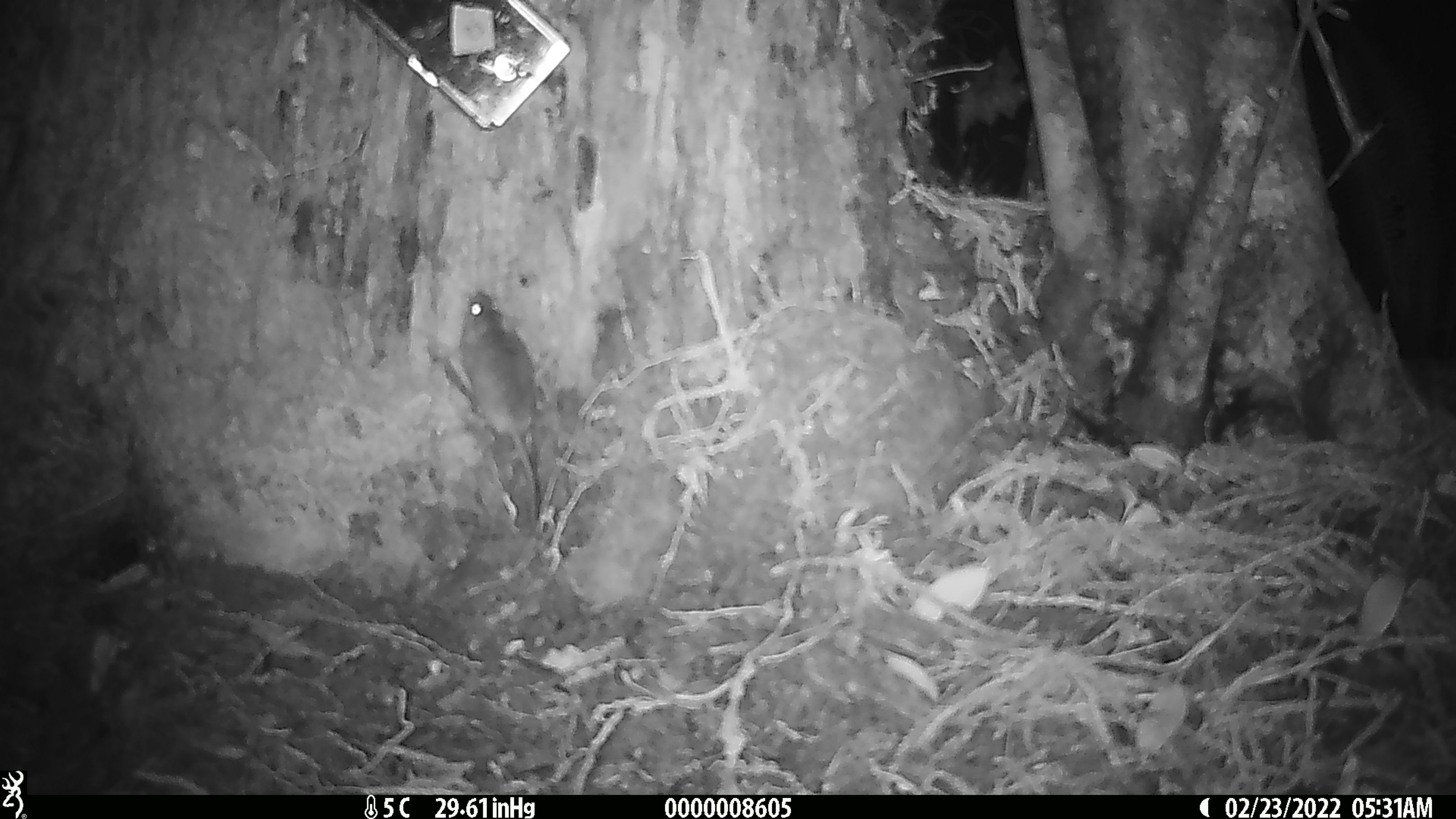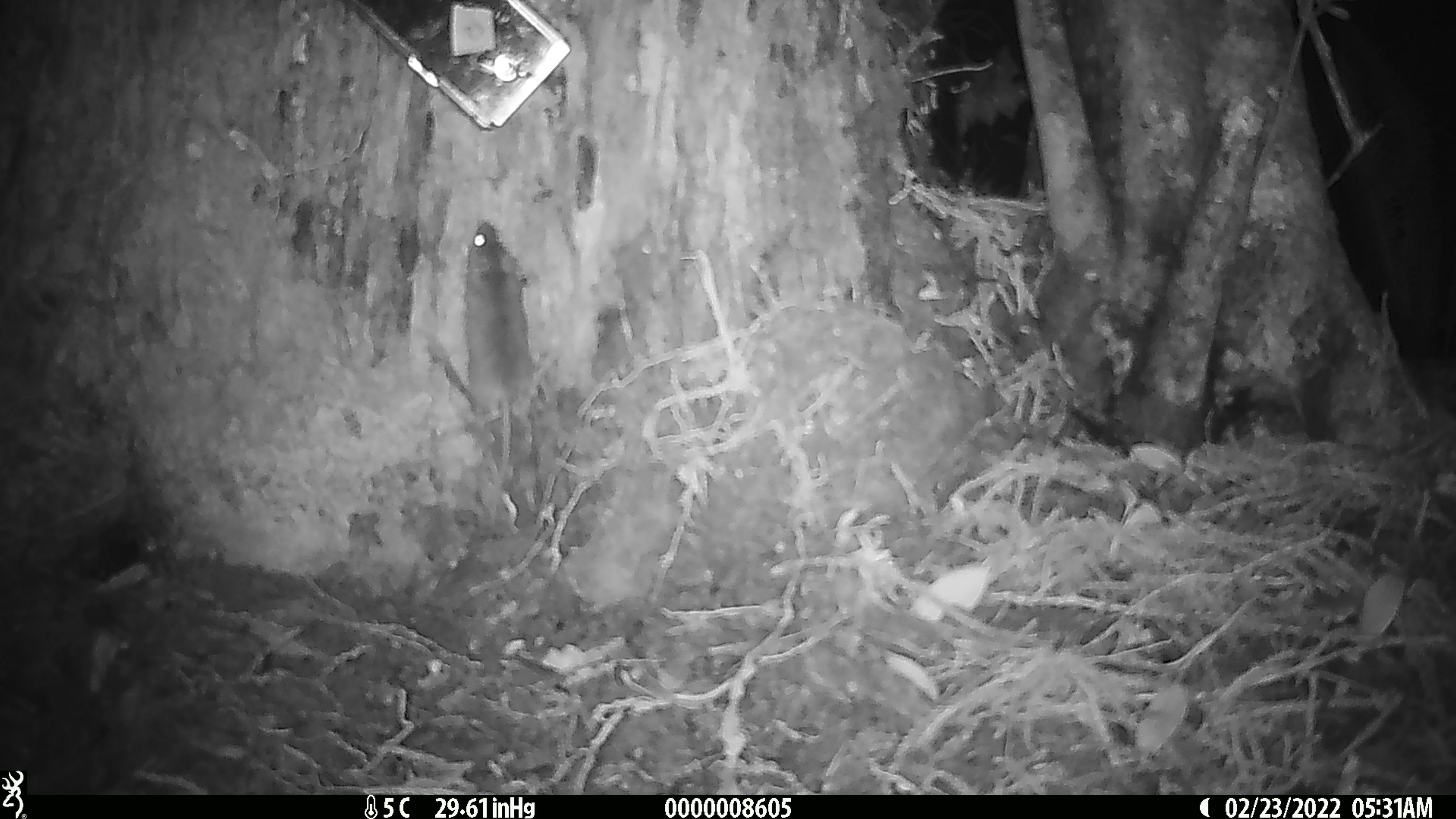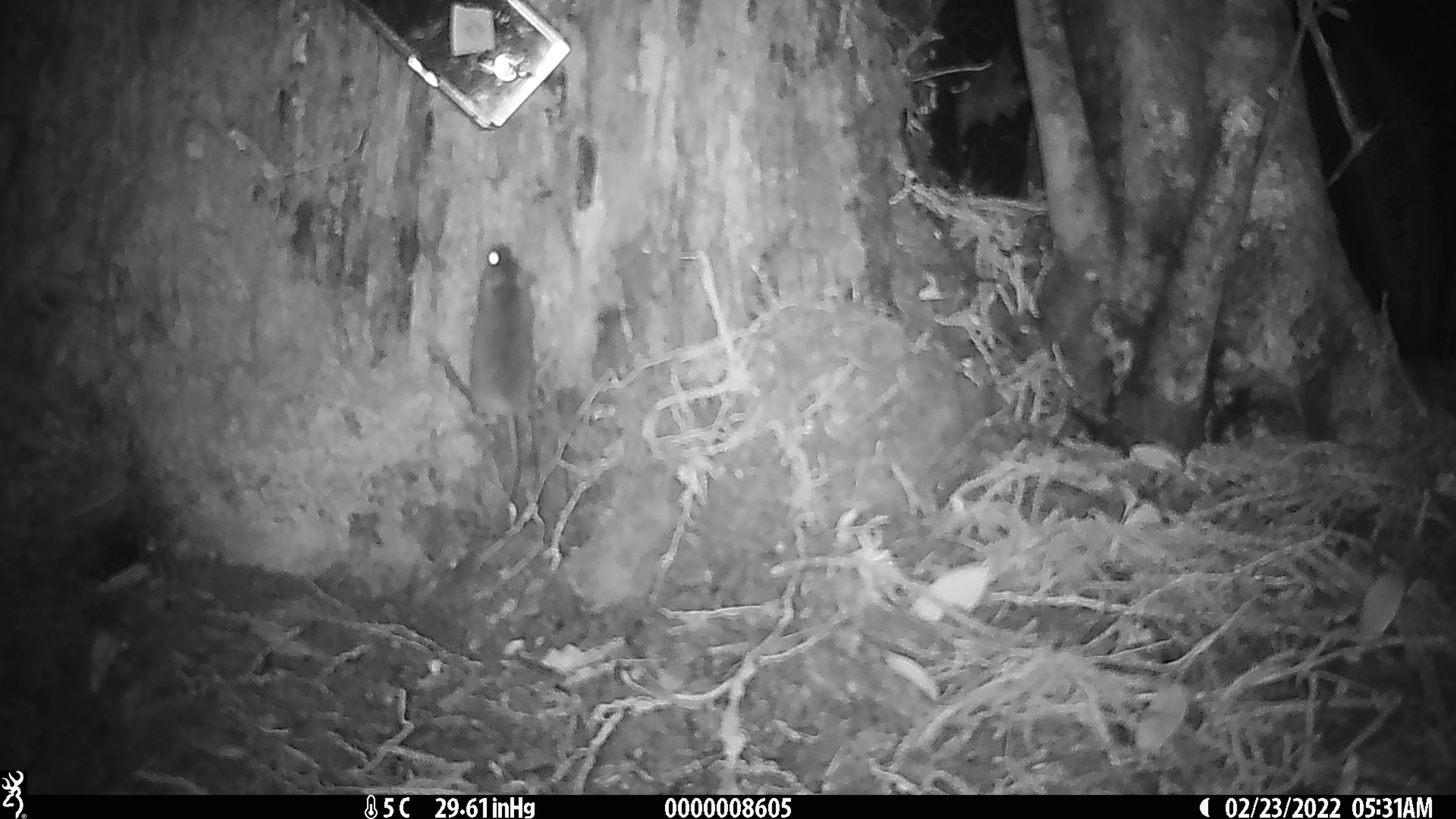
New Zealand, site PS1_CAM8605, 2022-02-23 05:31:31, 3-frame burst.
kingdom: Animalia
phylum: Chordata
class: Mammalia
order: Rodentia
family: Muridae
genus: Mus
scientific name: Mus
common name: mouse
Mouse (Mus).